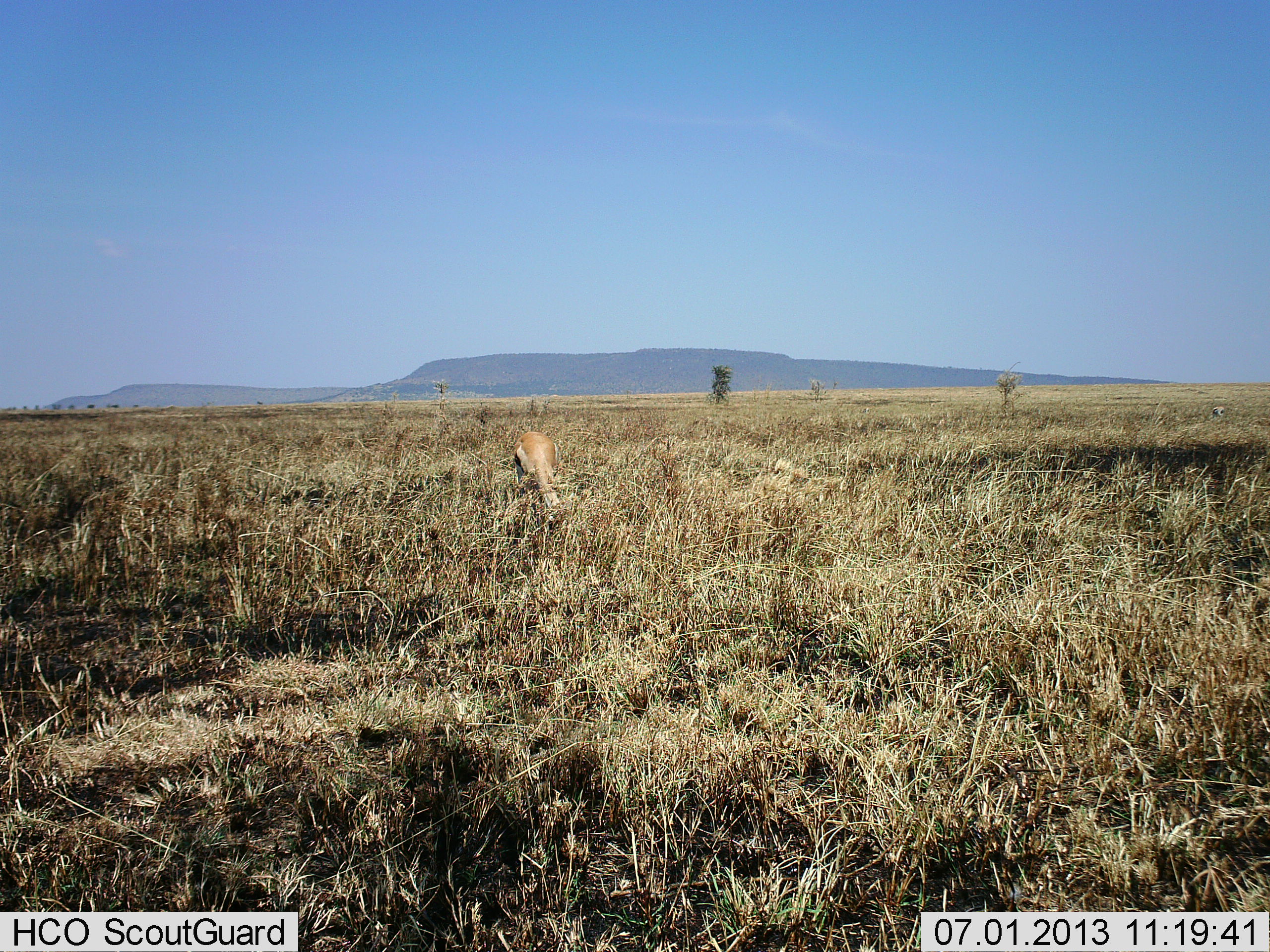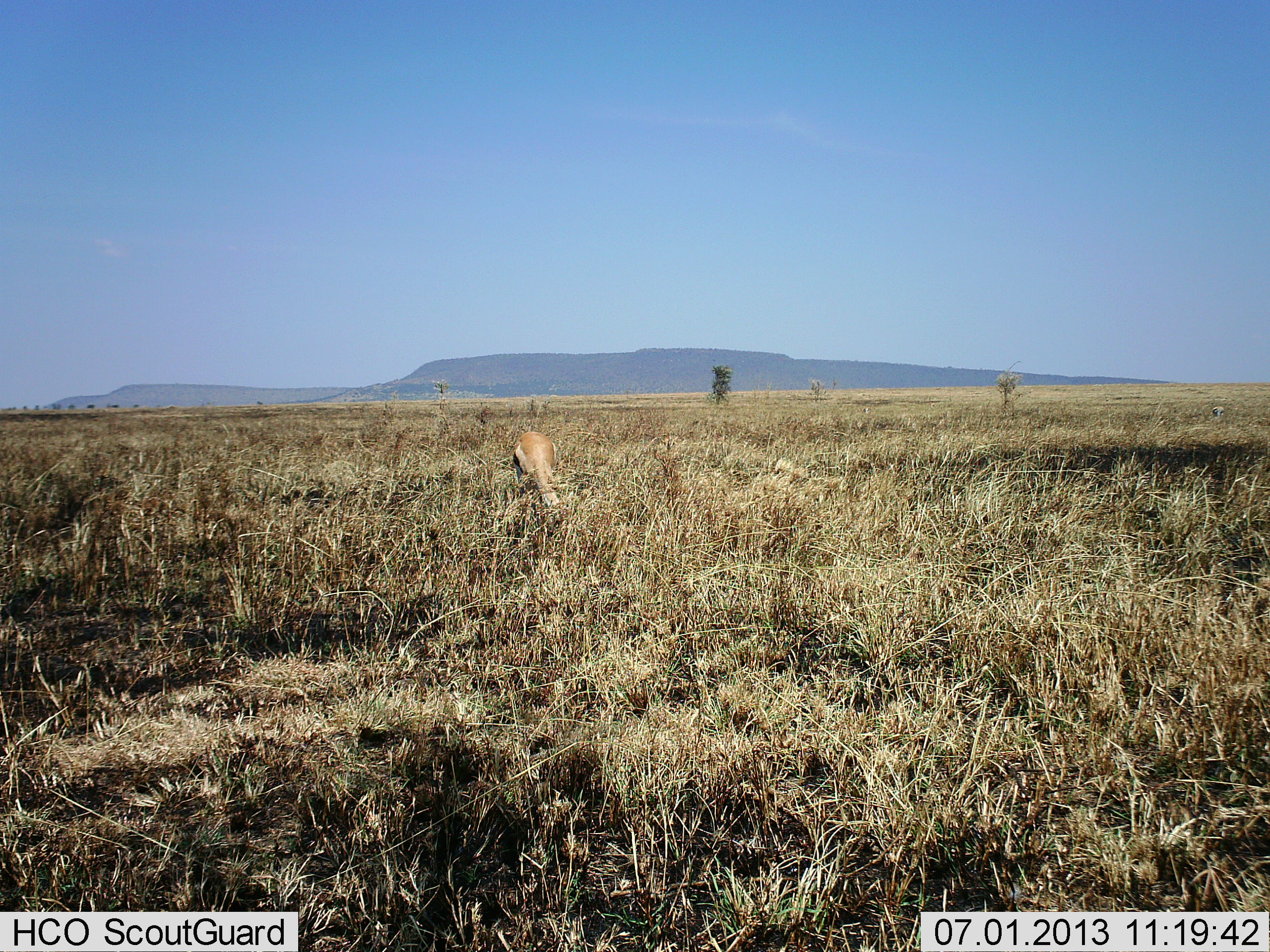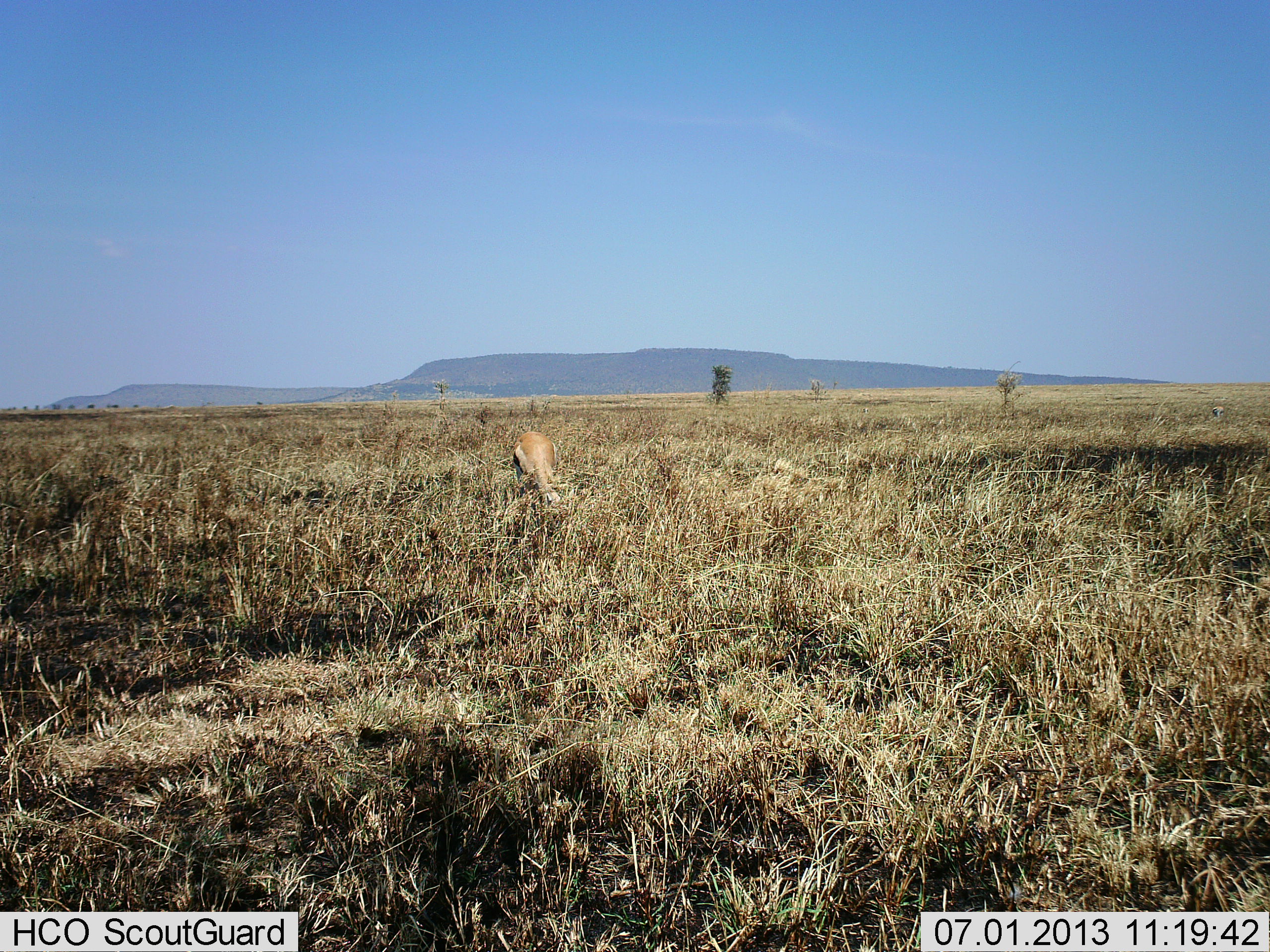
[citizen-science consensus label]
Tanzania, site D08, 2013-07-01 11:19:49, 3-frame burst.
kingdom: Animalia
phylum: Chordata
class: Mammalia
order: Artiodactyla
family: Bovidae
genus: Eudorcas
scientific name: Eudorcas thomsonii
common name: thomson's gazelle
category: gazellethomsons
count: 1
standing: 0%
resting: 0%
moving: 6%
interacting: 0%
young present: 0%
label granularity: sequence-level